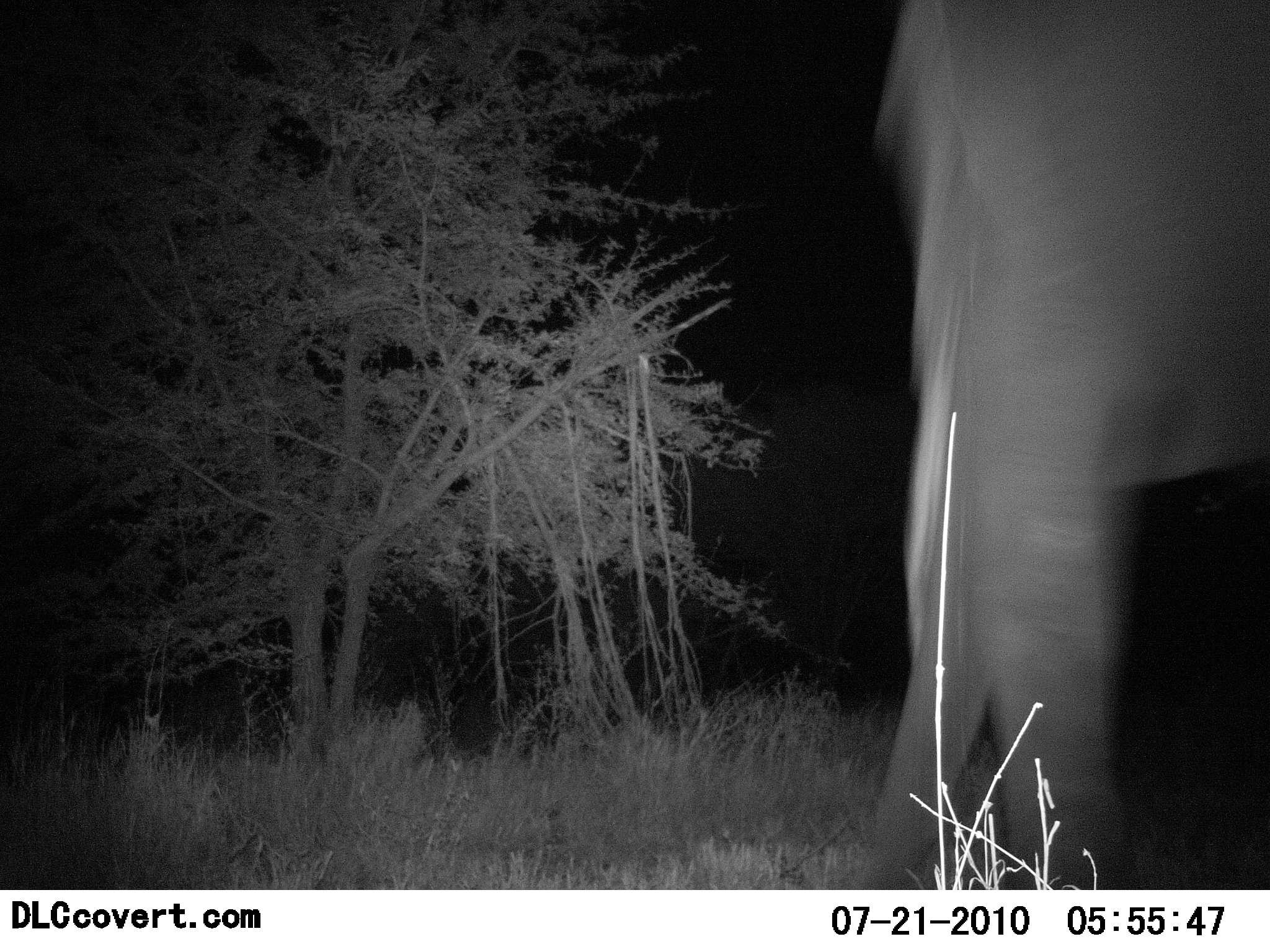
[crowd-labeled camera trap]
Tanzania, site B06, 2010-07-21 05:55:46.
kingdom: Animalia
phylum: Chordata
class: Mammalia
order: Proboscidea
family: Elephantidae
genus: Loxodonta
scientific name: Loxodonta africana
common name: african bush elephant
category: elephant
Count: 1.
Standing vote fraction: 53%.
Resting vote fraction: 0%.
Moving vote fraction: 47%.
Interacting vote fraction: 0%.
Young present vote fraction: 0%.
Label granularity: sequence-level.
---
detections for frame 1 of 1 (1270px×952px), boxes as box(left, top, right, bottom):
animal: box(856, 2, 1270, 888)